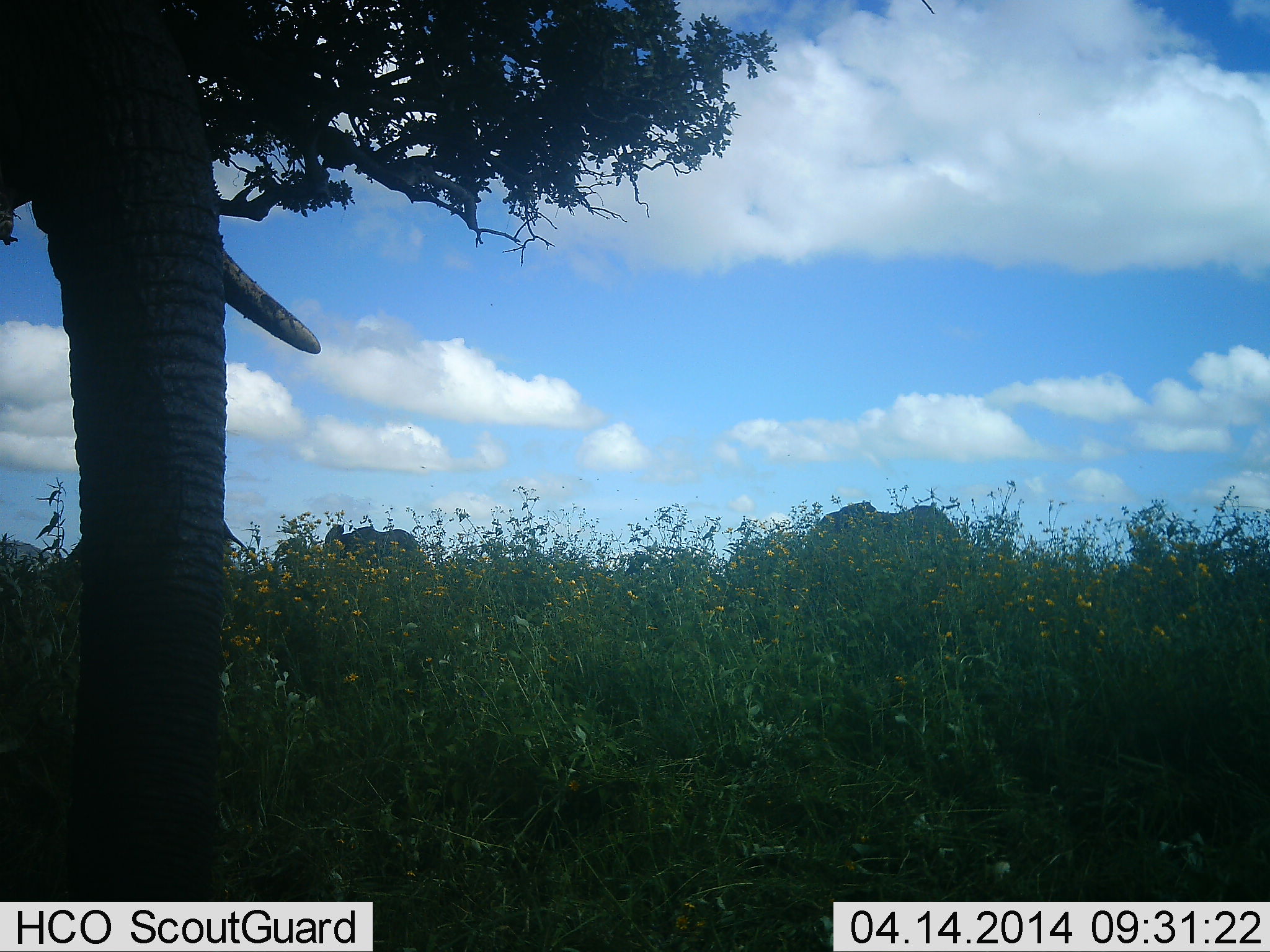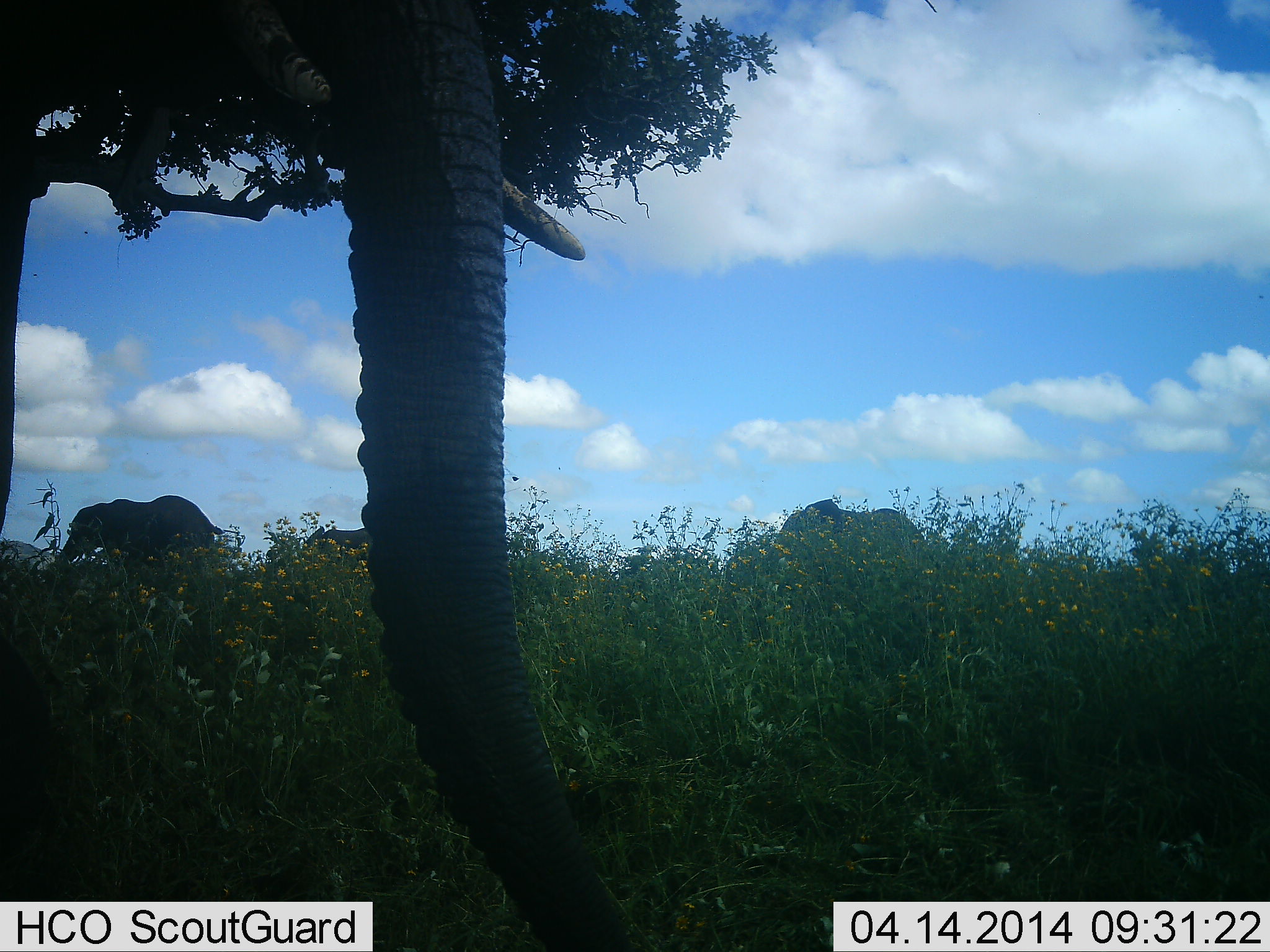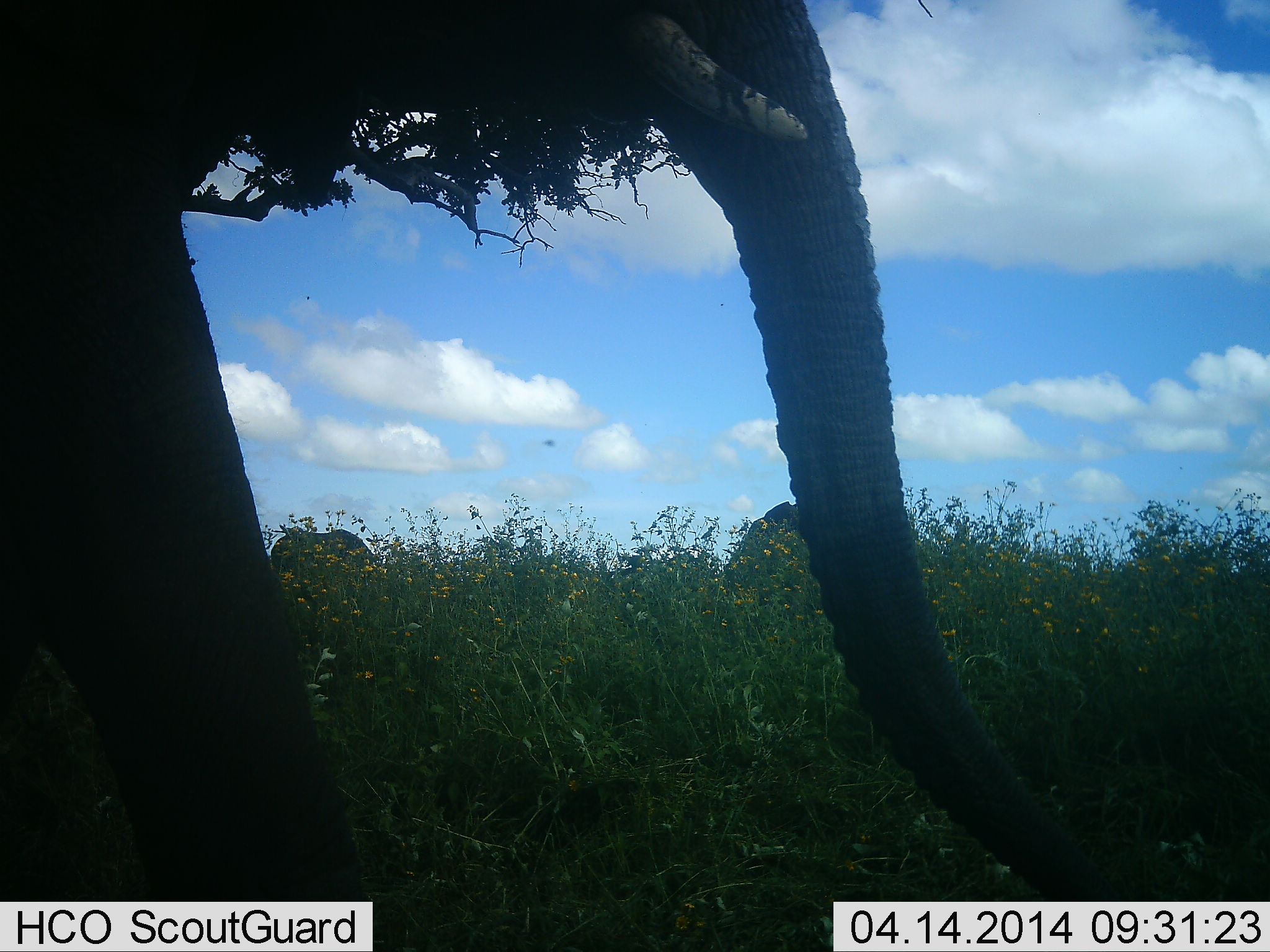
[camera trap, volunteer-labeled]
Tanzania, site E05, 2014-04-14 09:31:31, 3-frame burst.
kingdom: Animalia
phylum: Chordata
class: Mammalia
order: Proboscidea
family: Elephantidae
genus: Loxodonta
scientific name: Loxodonta africana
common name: african bush elephant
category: elephant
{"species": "elephant (african bush elephant) (Loxodonta africana)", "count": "4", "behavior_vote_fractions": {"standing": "30%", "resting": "0%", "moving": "80%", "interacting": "0%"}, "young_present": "0%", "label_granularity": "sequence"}